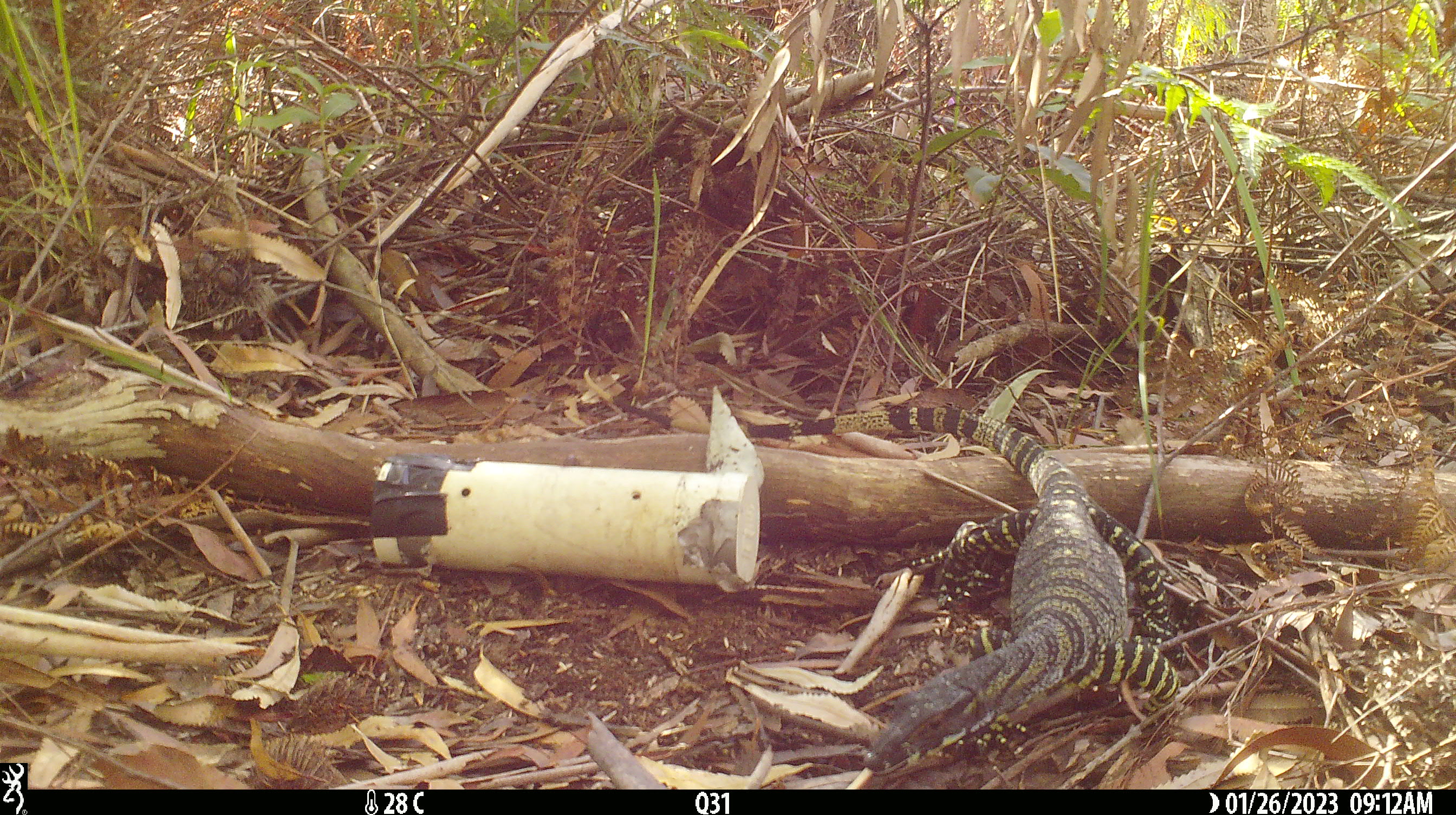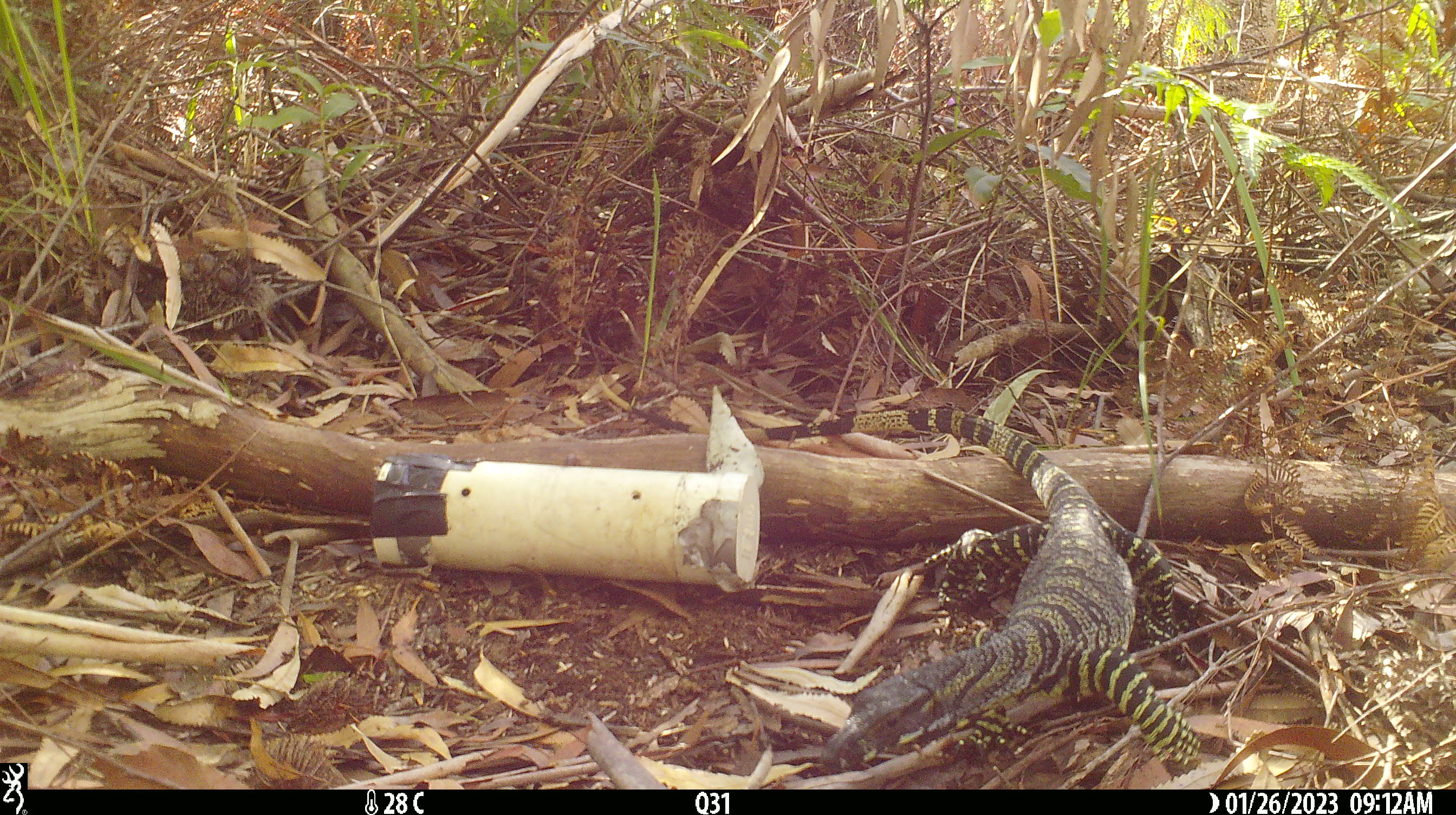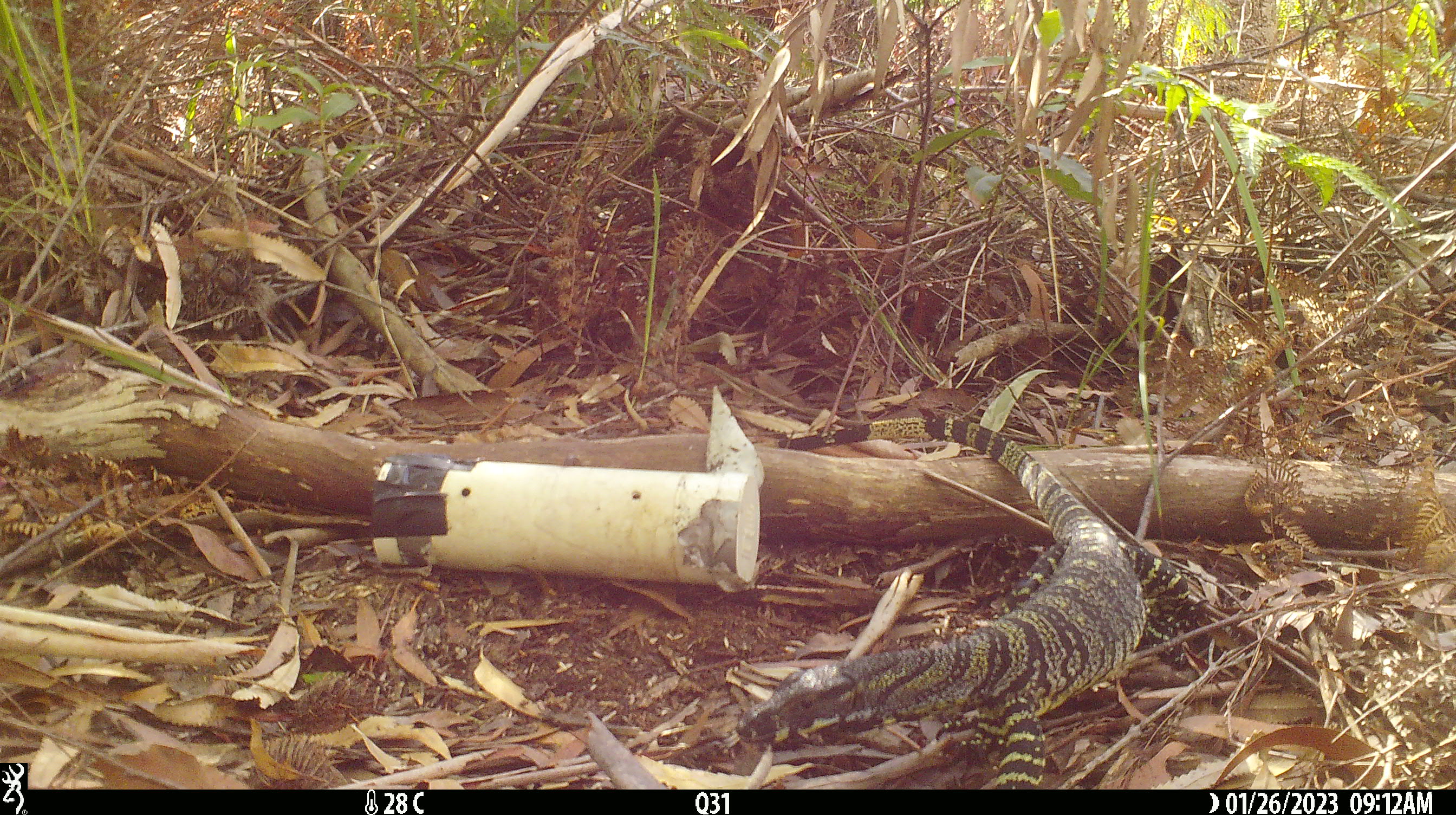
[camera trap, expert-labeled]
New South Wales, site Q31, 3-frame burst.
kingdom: Animalia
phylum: Chordata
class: Reptilia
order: Squamata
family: Varanidae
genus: Varanus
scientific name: Varanus varius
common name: lace monitor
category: goanna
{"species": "goanna (lace monitor) (Varanus varius)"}